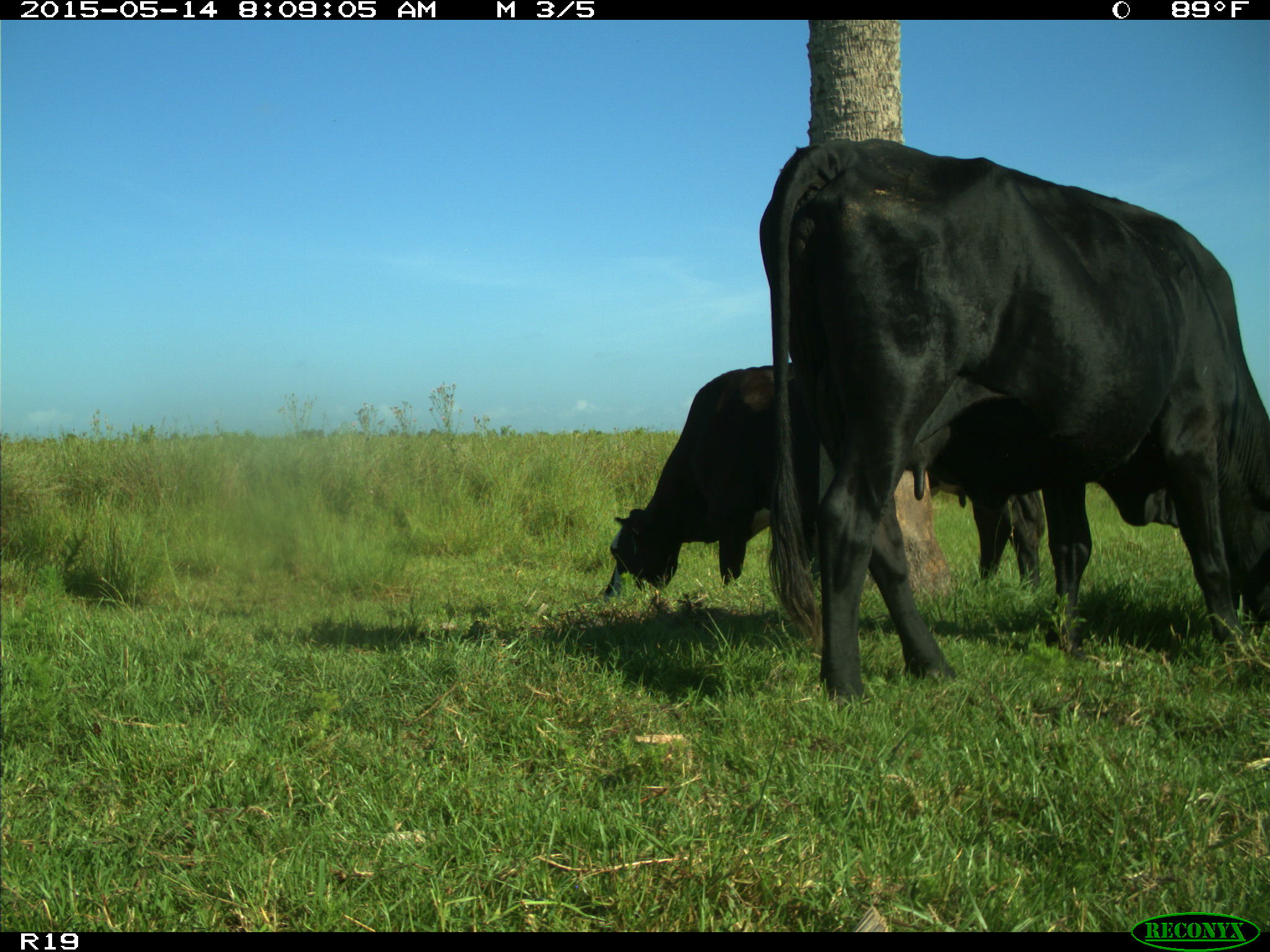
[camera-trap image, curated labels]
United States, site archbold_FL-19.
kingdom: Animalia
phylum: Chordata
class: Mammalia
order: Artiodactyla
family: Bovidae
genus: Bos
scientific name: Bos taurus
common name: domestic cow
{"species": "Bos taurus (domestic cow)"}